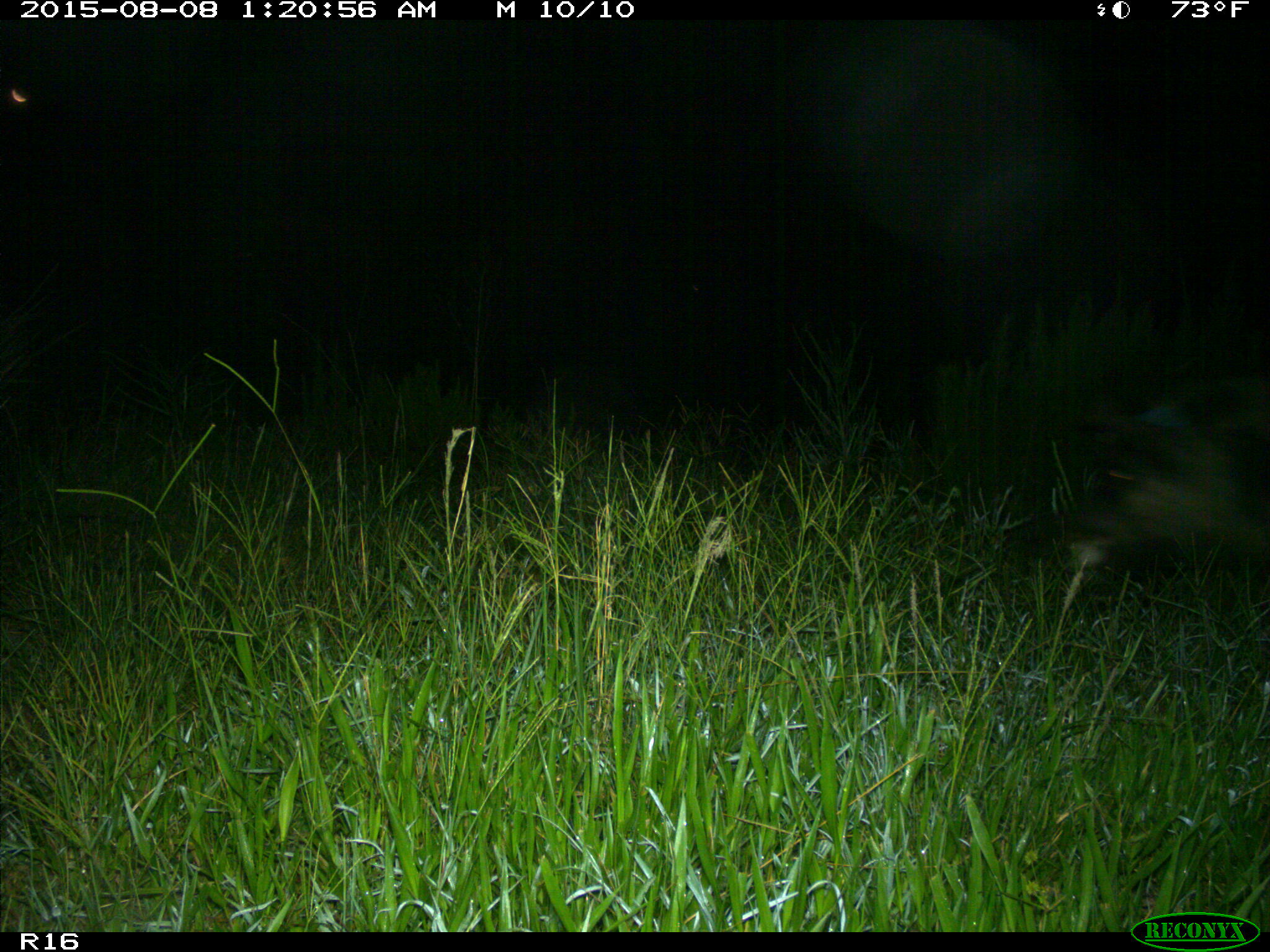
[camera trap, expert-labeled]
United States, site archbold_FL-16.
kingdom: Animalia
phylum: Chordata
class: Mammalia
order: Artiodactyla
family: Suidae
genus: Sus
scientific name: Sus scrofa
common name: wild boar